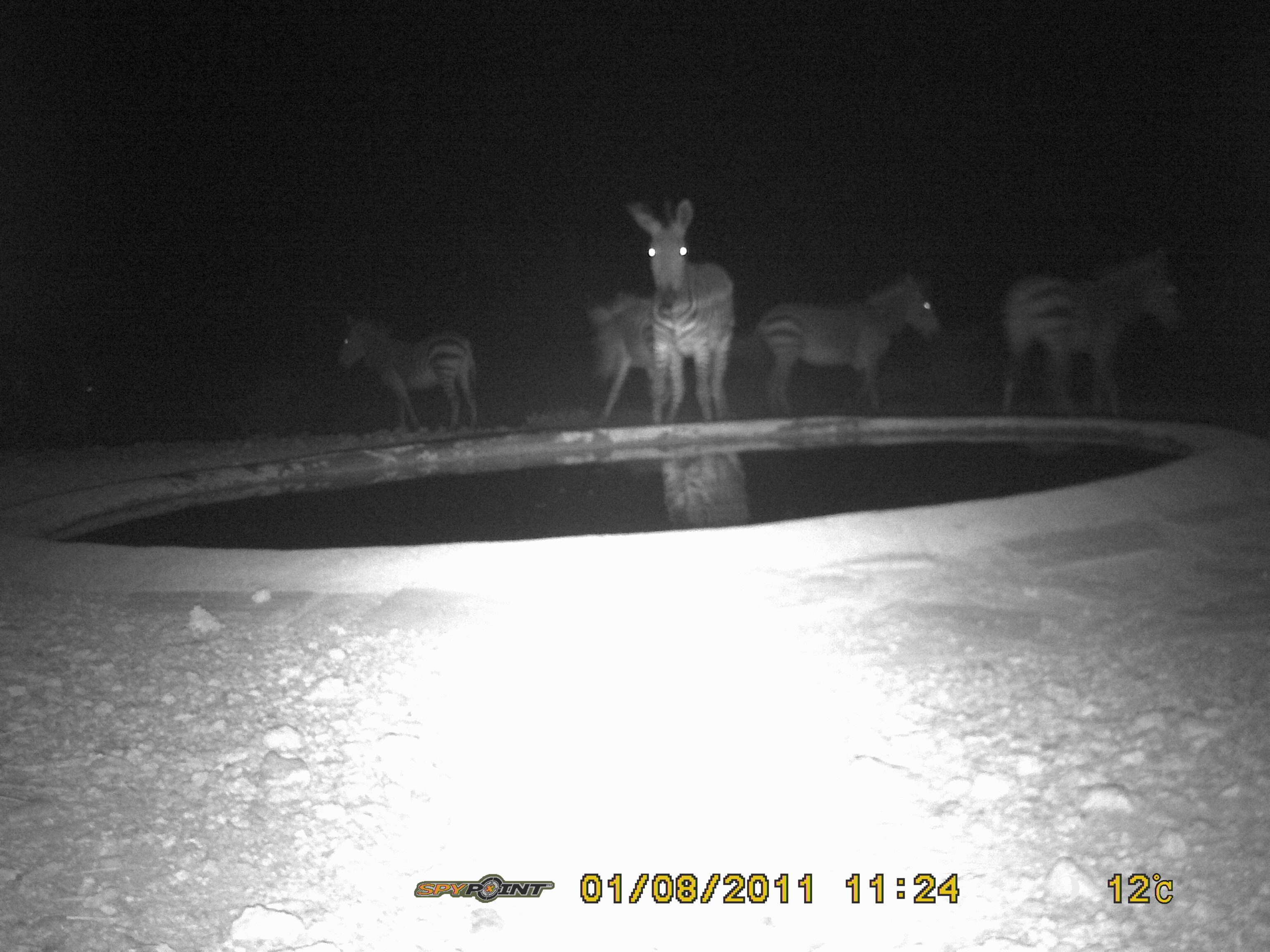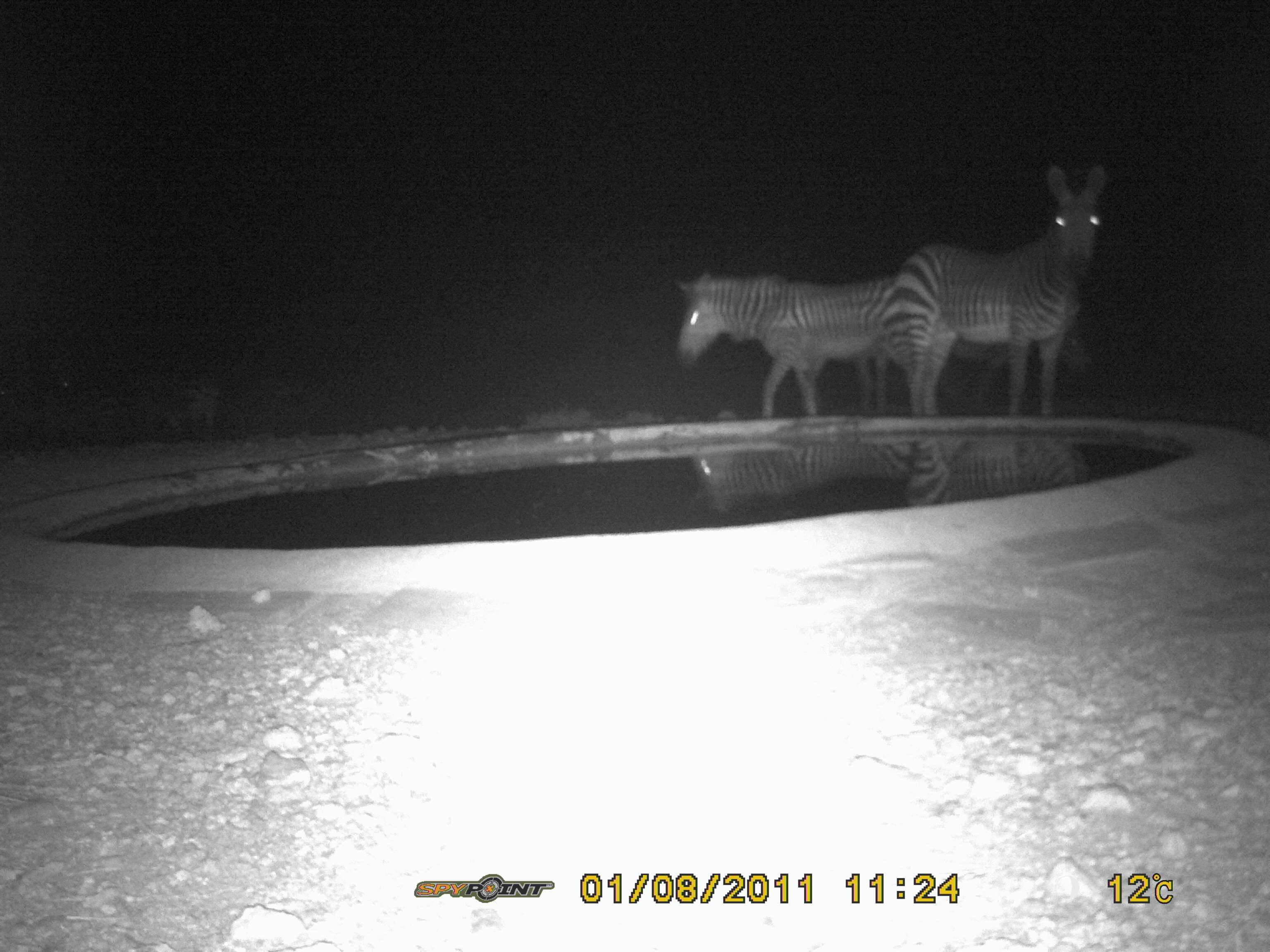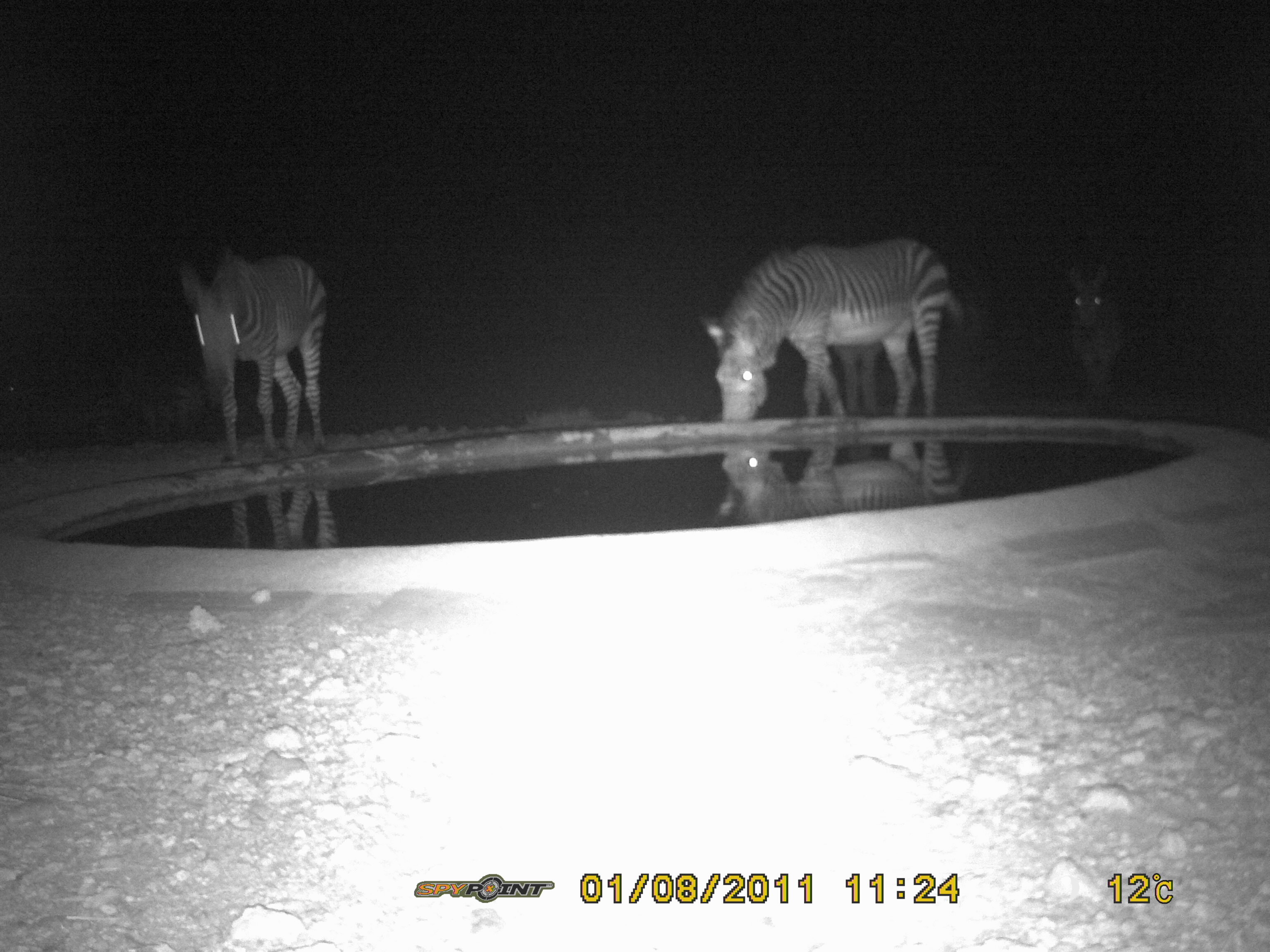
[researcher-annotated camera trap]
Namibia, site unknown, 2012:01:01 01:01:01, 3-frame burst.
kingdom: Animalia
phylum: Chordata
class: Mammalia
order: Perissodactyla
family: Equidae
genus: Equus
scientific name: Equus zebra hartmannae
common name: hartmann's mountain zebra